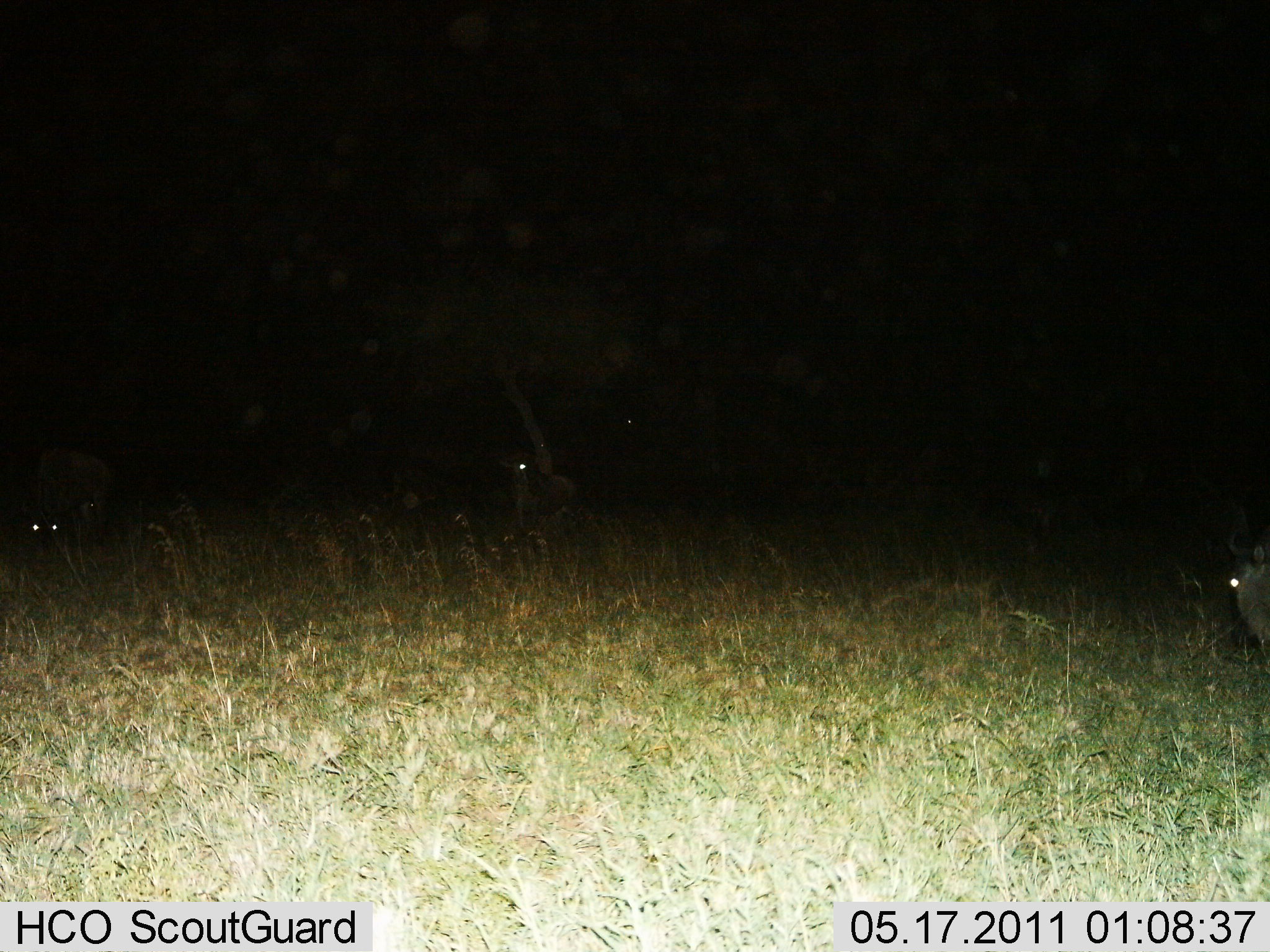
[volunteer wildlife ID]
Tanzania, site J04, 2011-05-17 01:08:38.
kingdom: Animalia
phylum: Chordata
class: Mammalia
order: Artiodactyla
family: Bovidae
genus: Connochaetes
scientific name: Connochaetes taurinus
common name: blue wildebeest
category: wildebeest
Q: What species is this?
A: Wildebeest (blue wildebeest) (Connochaetes taurinus).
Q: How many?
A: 3.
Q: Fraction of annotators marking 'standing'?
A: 67%.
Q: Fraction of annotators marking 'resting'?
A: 25%.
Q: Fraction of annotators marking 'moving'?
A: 0%.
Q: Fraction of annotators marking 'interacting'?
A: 0%.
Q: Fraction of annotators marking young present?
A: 0%.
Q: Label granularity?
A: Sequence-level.